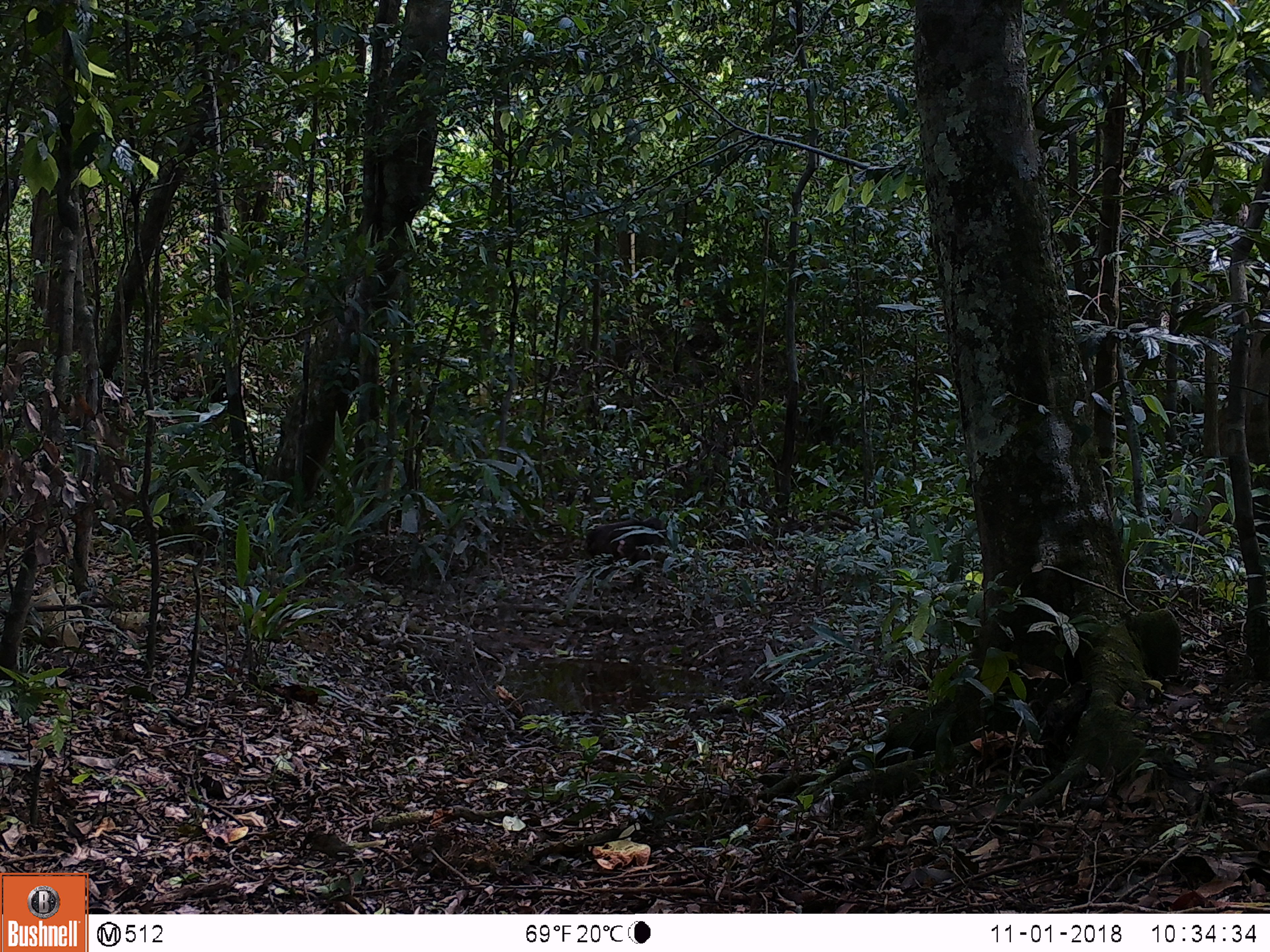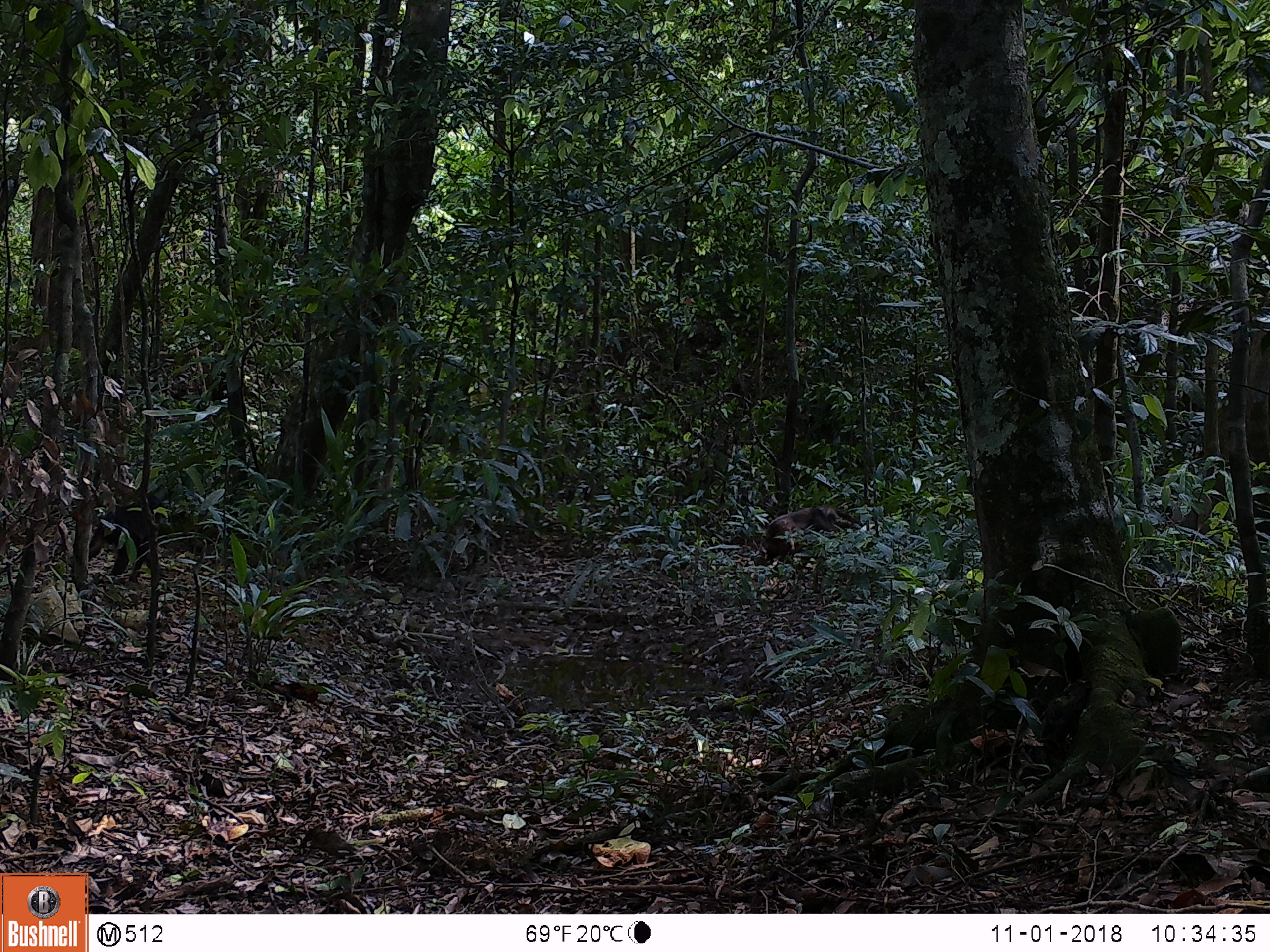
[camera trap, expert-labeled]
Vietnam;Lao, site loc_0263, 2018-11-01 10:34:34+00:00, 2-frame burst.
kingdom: Animalia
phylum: Chordata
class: Mammalia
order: Primates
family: Cercopithecidae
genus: Macaca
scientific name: Macaca arctoides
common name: stump-tailed macaque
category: stump tailed macaque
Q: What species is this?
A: Stump tailed macaque (stump-tailed macaque) (Macaca arctoides).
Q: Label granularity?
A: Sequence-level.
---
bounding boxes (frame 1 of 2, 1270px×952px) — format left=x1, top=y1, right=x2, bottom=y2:
stump tailed macaque: left=583, top=516, right=667, bottom=604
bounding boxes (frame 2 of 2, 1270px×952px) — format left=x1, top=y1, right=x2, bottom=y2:
stump tailed macaque: left=88, top=495, right=171, bottom=584; left=765, top=503, right=860, bottom=578